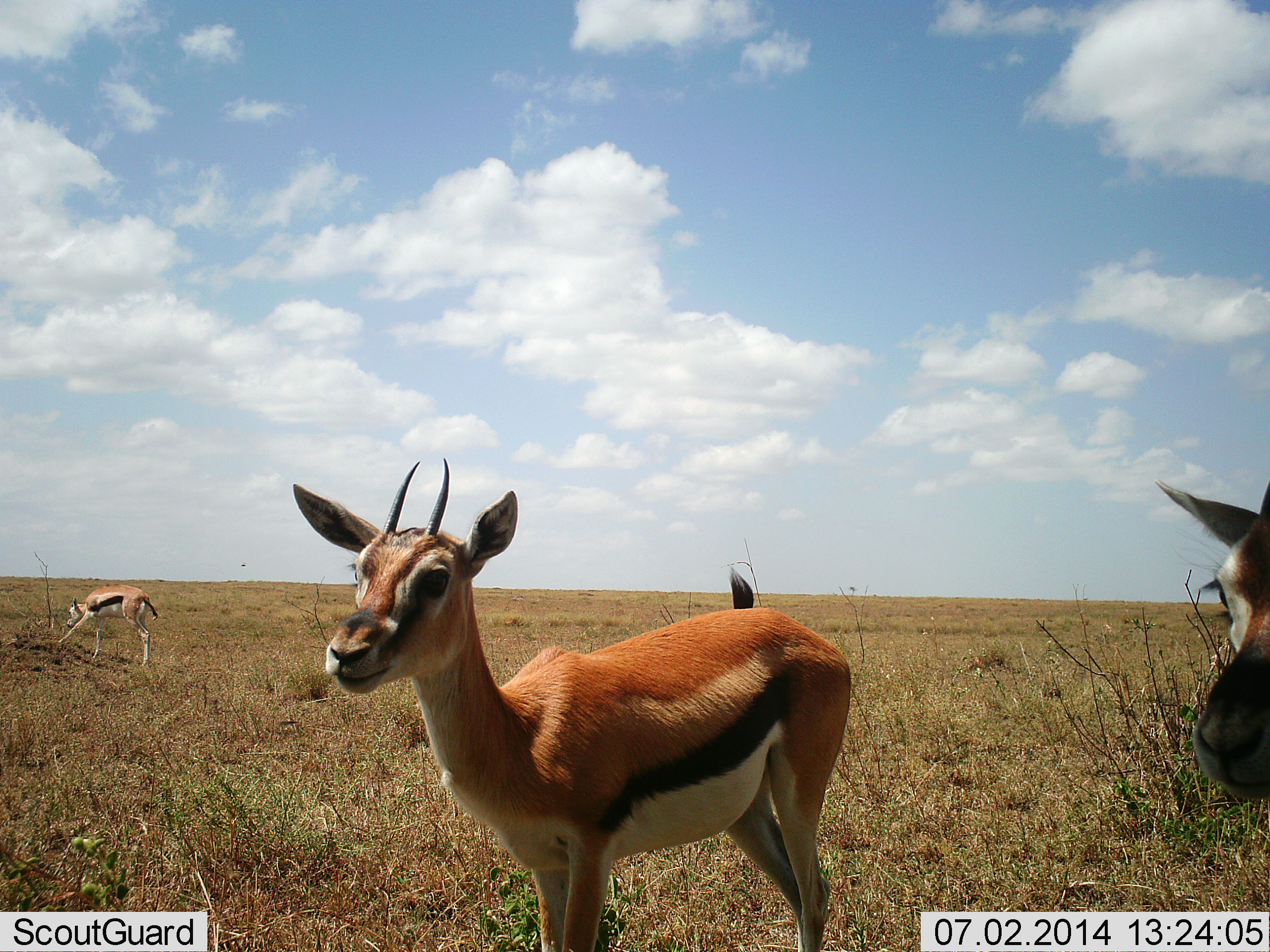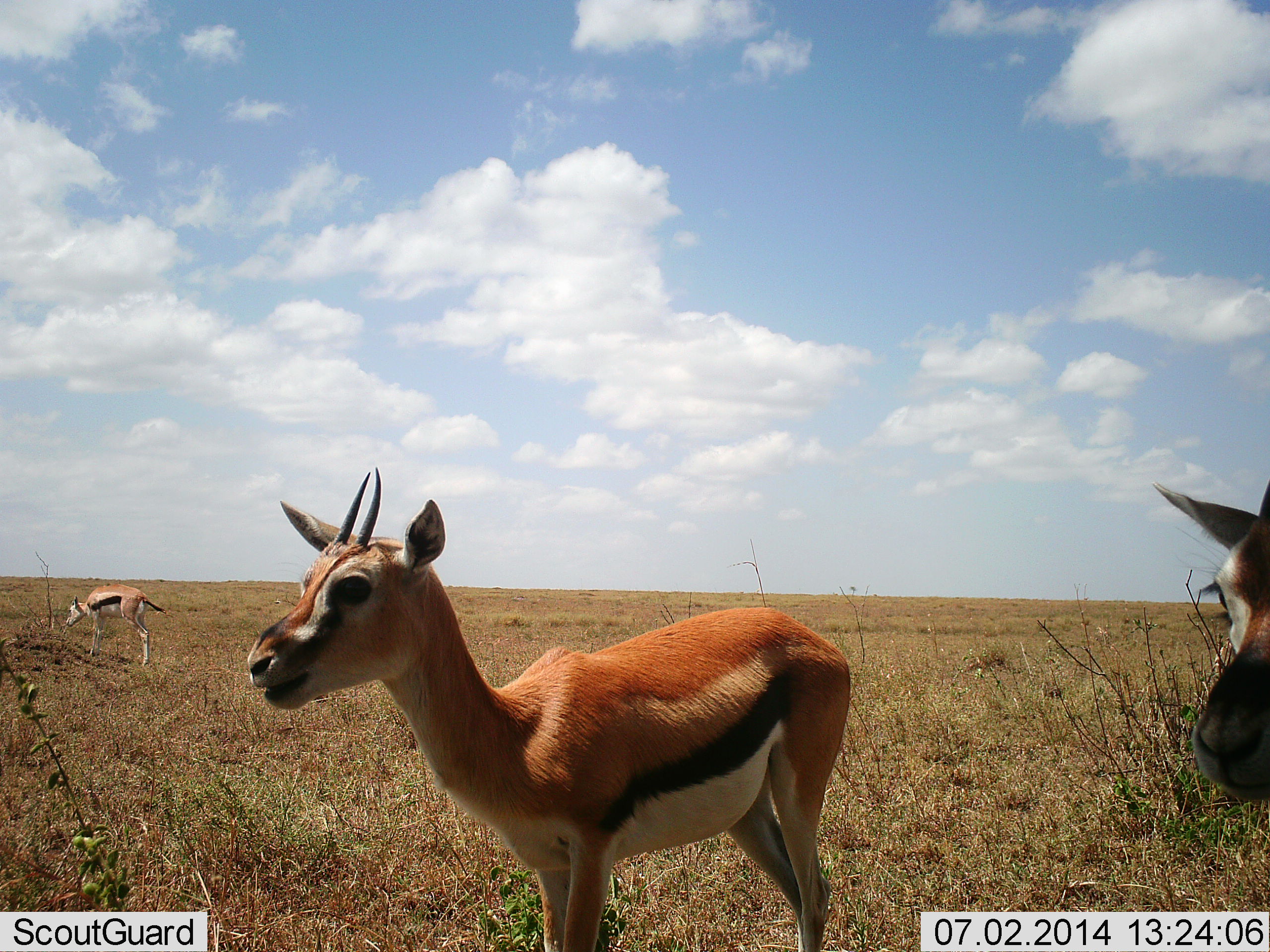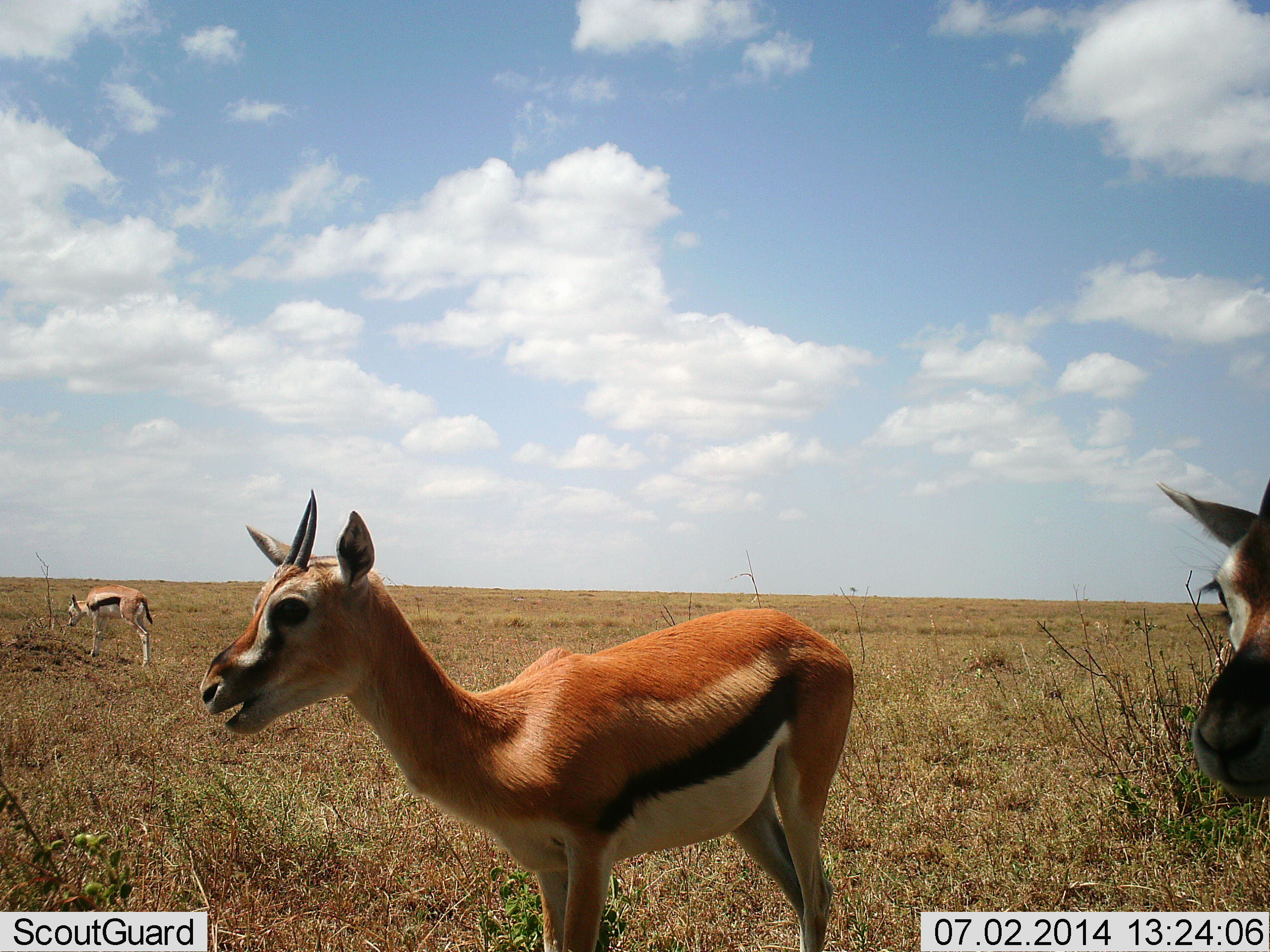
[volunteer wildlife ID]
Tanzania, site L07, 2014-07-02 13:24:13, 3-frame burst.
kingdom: Animalia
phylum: Chordata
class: Mammalia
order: Artiodactyla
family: Bovidae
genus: Eudorcas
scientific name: Eudorcas thomsonii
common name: thomson's gazelle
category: gazellethomsons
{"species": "gazellethomsons (thomson's gazelle) (Eudorcas thomsonii)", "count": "3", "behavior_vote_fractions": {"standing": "100%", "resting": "0%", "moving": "10%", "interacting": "10%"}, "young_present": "0%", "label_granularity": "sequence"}